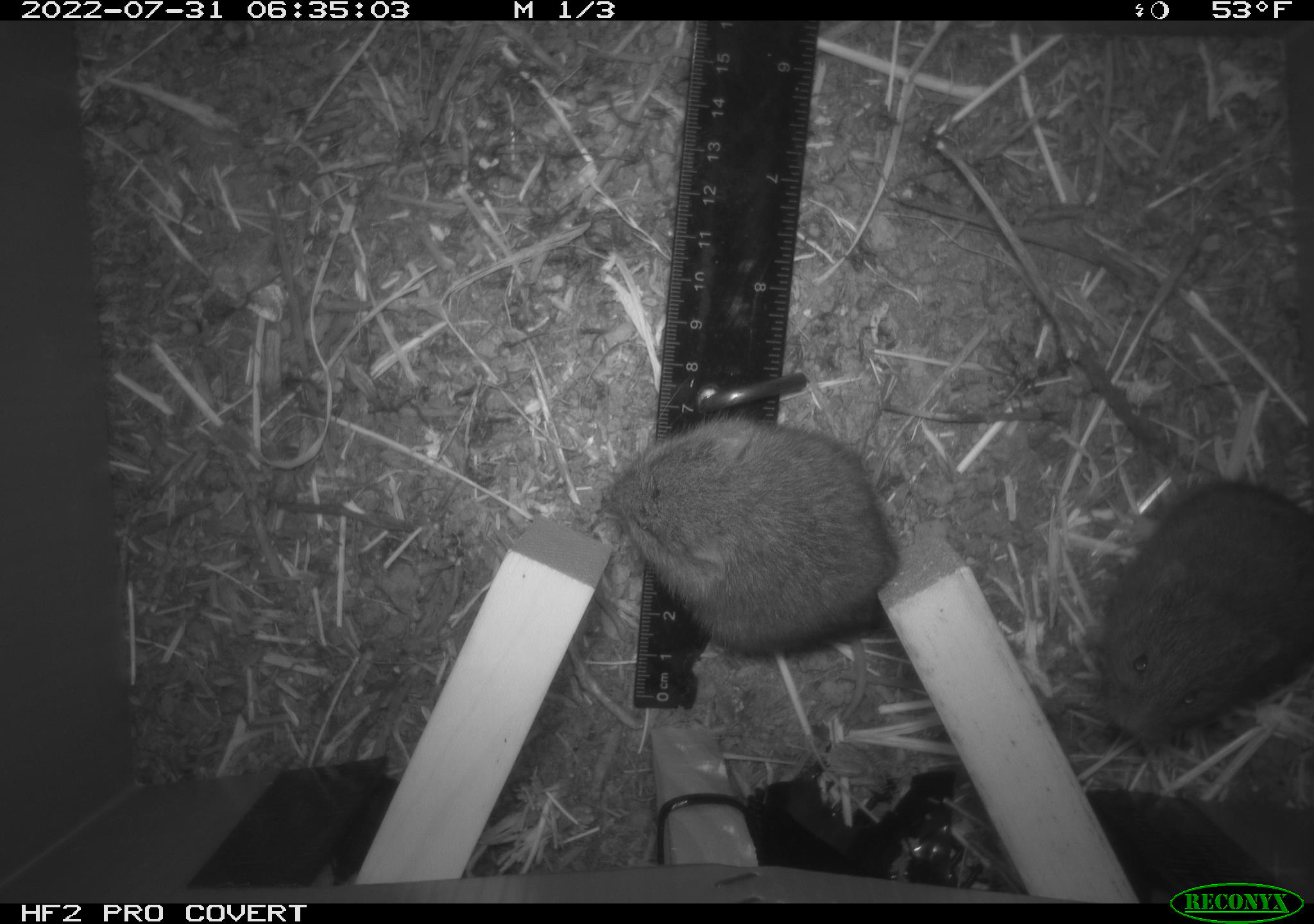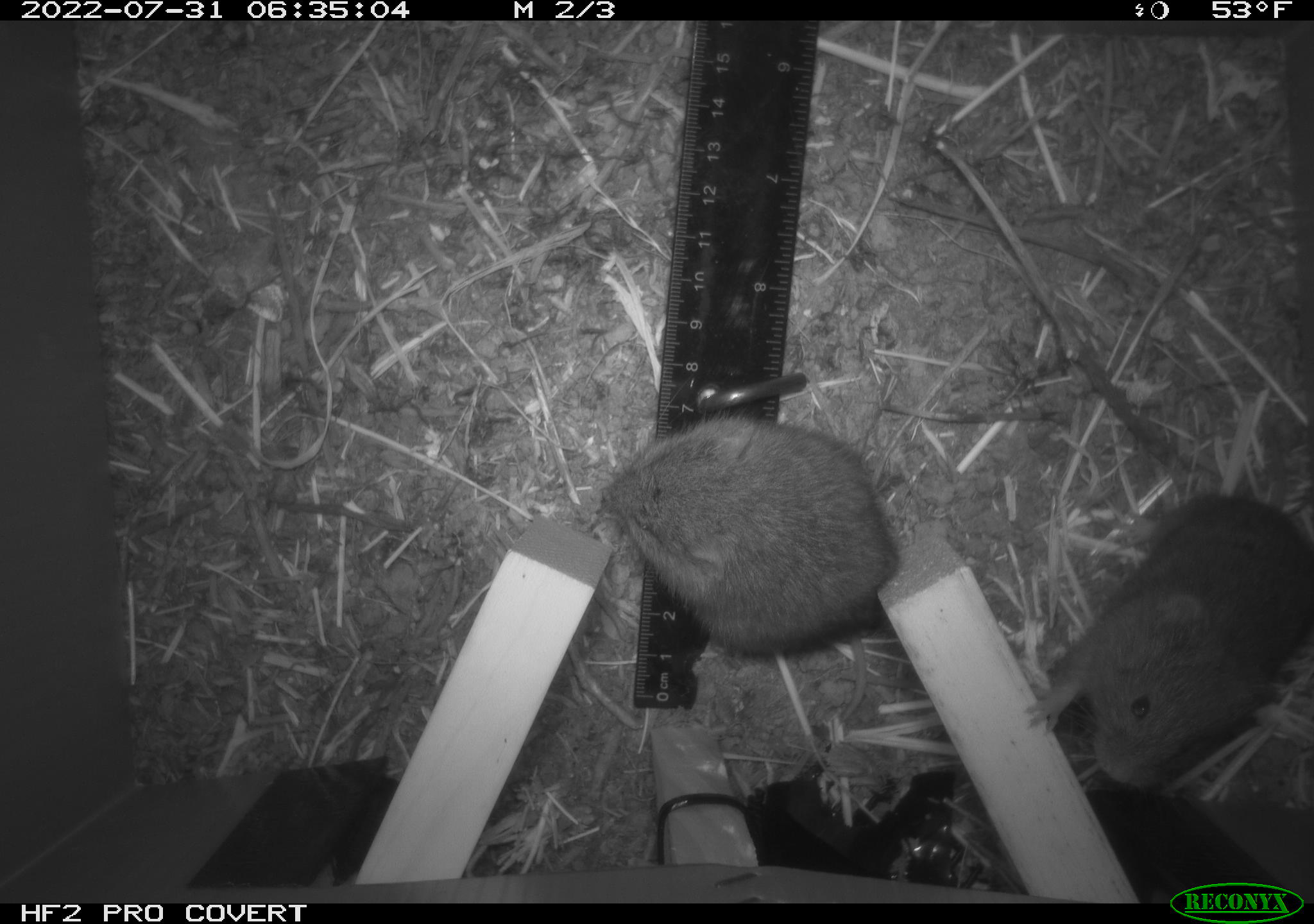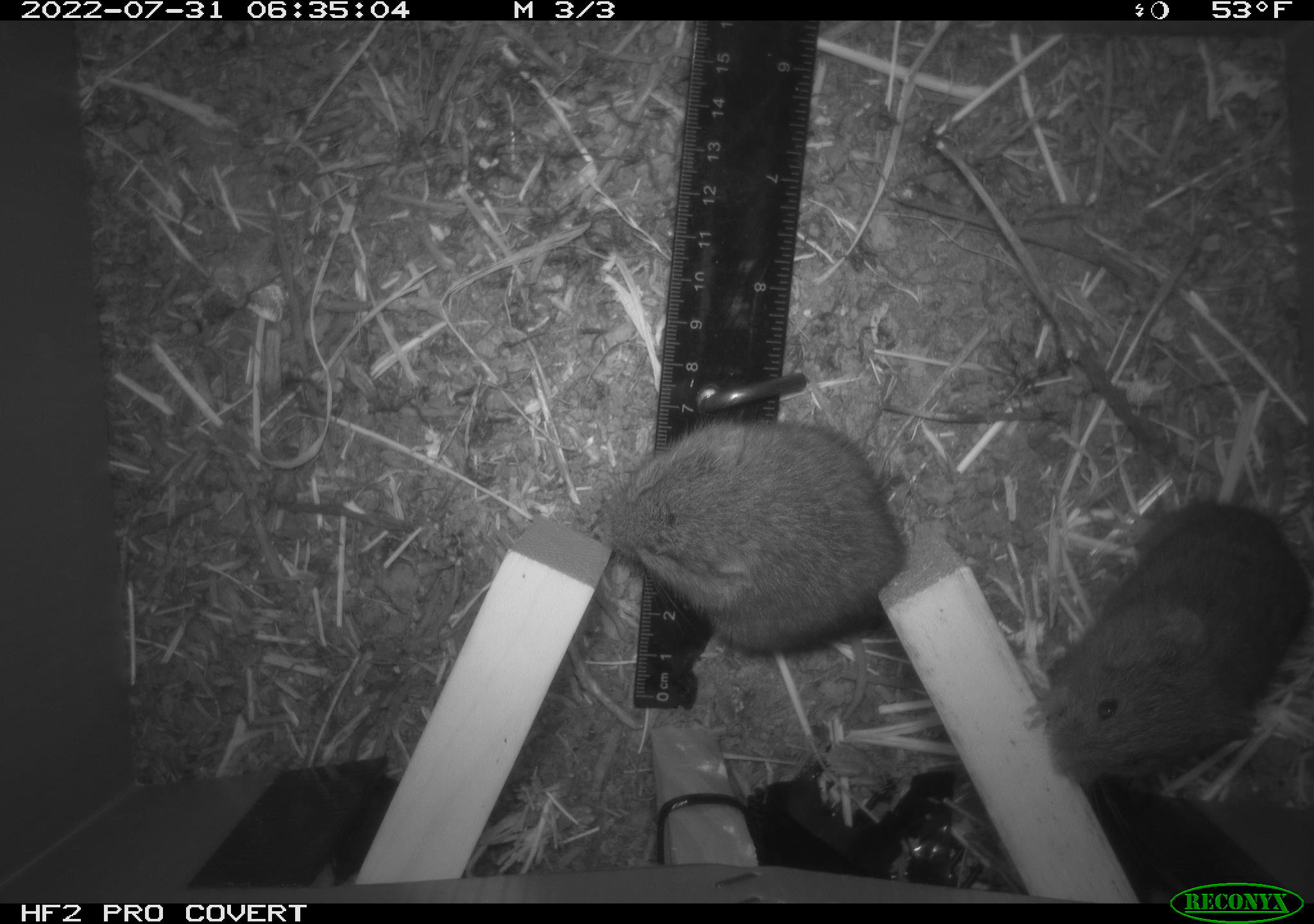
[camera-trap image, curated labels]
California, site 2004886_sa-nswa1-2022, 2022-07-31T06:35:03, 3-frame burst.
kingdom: Animalia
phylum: Chordata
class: Mammalia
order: Rodentia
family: Cricetidae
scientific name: Cricetidae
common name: hamsters, voles, lemmings, and allies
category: cricetidae family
Cricetidae family (hamsters, voles, lemmings, and allies) (Cricetidae).